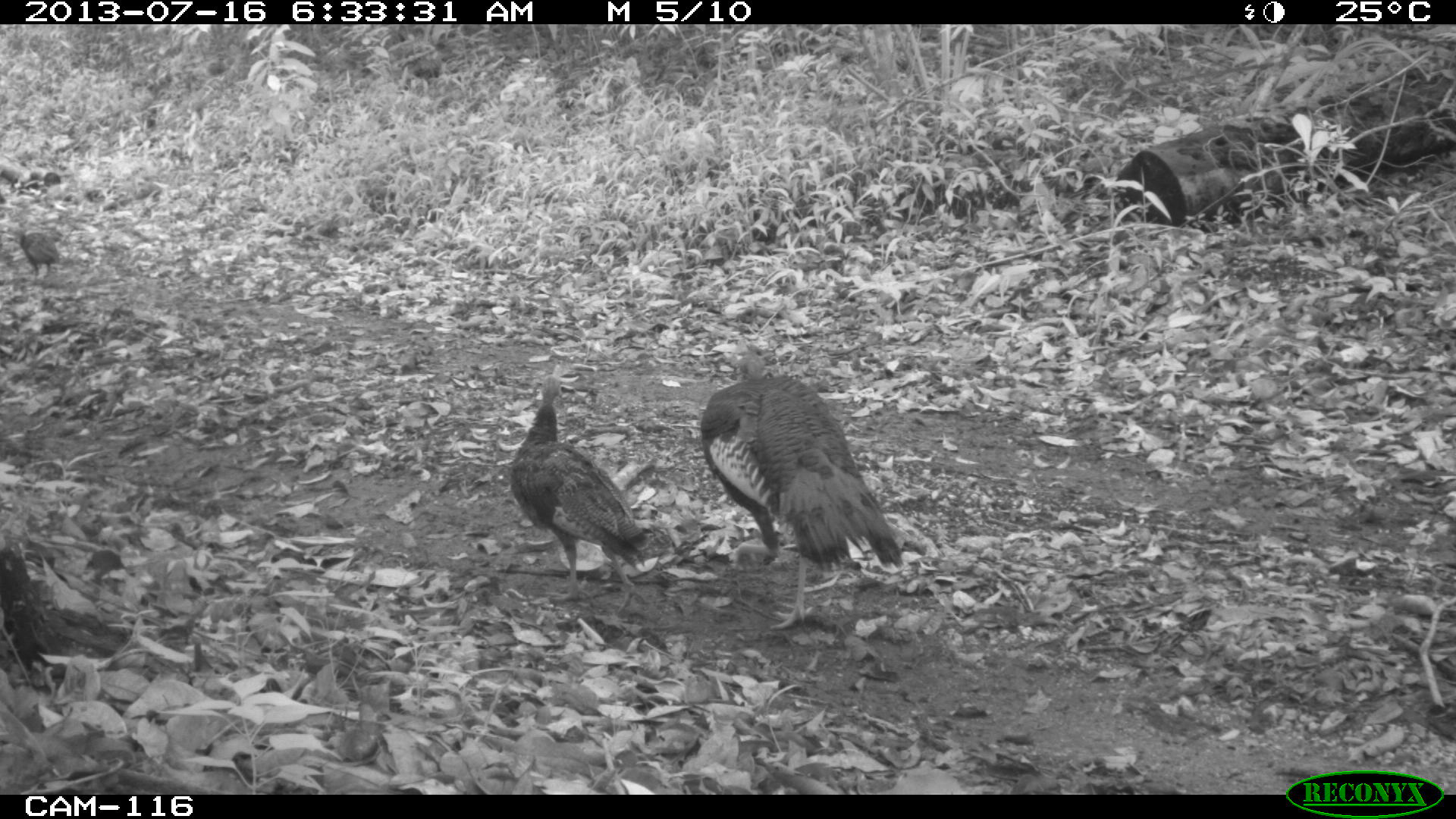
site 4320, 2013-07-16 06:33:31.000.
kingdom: Animalia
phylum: Chordata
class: Aves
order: Galliformes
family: Phasianidae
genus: Meleagris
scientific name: Meleagris ocellata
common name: ocellated turkey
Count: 4.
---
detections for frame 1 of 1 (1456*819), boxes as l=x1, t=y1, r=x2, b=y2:
meleagris ocellata: l=698, t=353, r=904, b=629; l=509, t=374, r=648, b=604; l=14, t=229, r=60, b=280